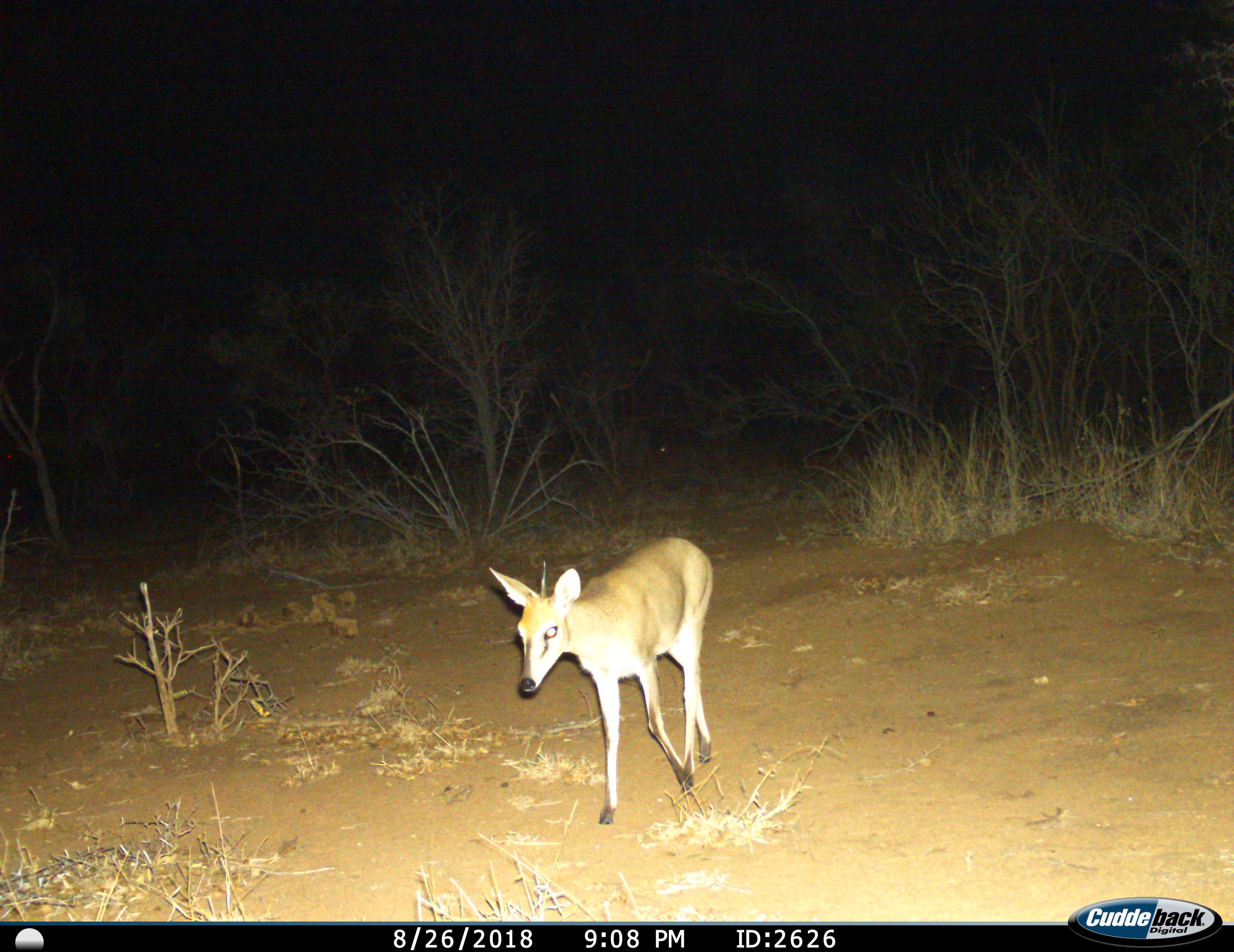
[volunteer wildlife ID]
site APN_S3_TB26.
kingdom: Animalia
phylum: Chordata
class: Mammalia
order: Artiodactyla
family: Bovidae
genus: Sylvicapra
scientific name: Sylvicapra grimmia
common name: common duiker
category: duikercommongrey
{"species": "duikercommongrey (common duiker) (Sylvicapra grimmia)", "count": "1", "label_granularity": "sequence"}